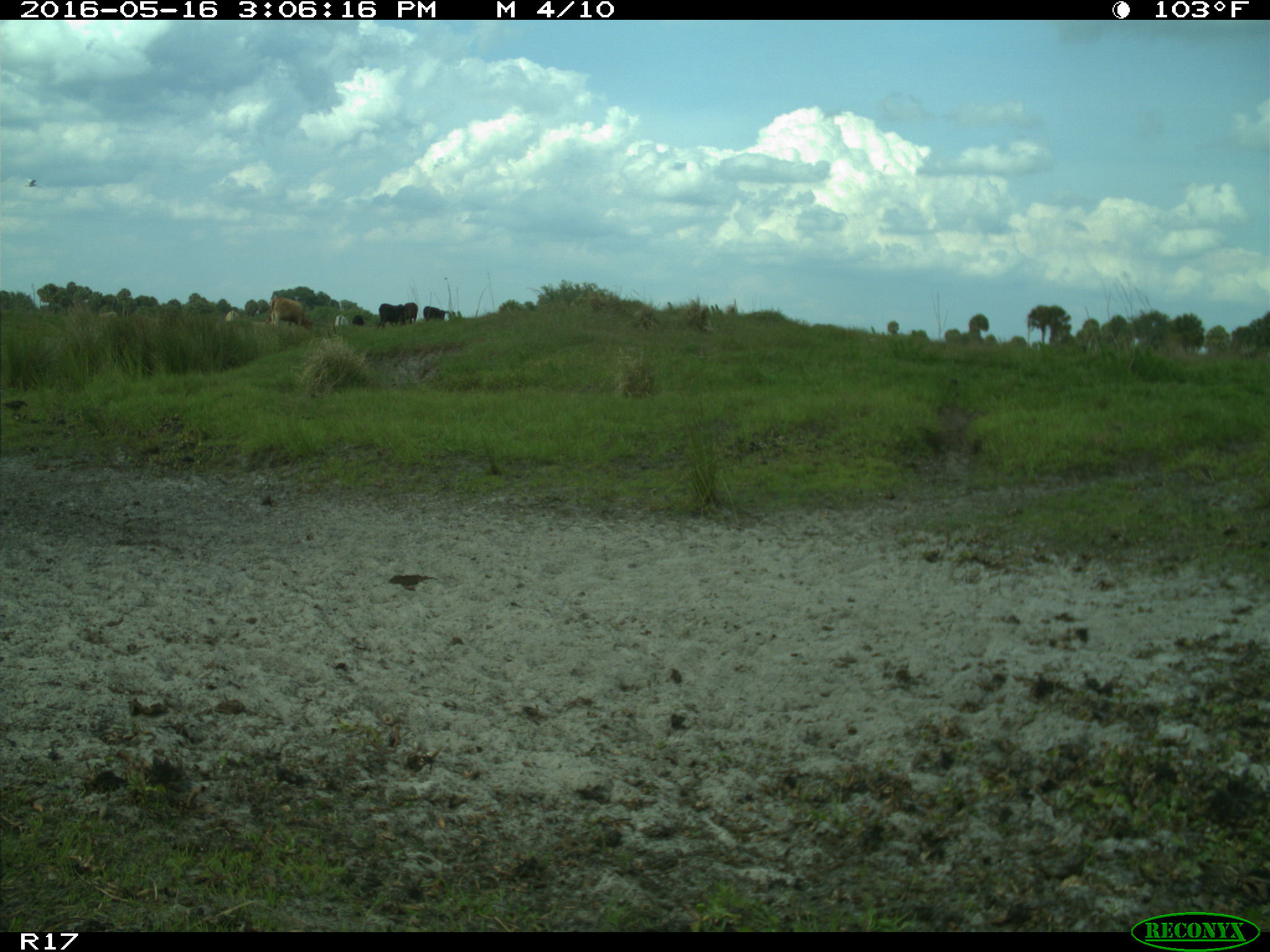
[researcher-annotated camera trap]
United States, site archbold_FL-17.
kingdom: Animalia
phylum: Chordata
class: Mammalia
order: Artiodactyla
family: Bovidae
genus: Bos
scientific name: Bos taurus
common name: domestic cow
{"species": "Bos taurus (domestic cow)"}